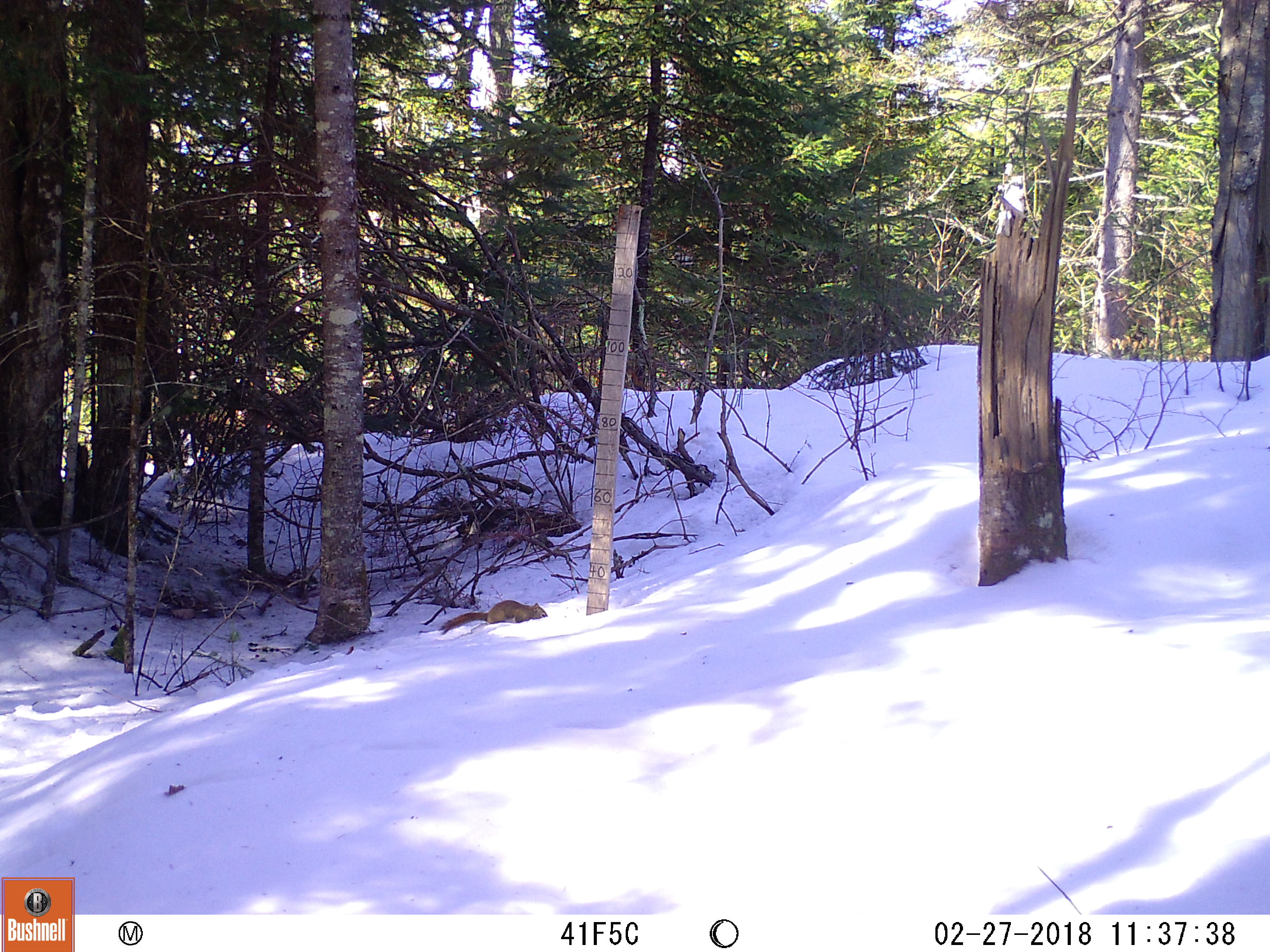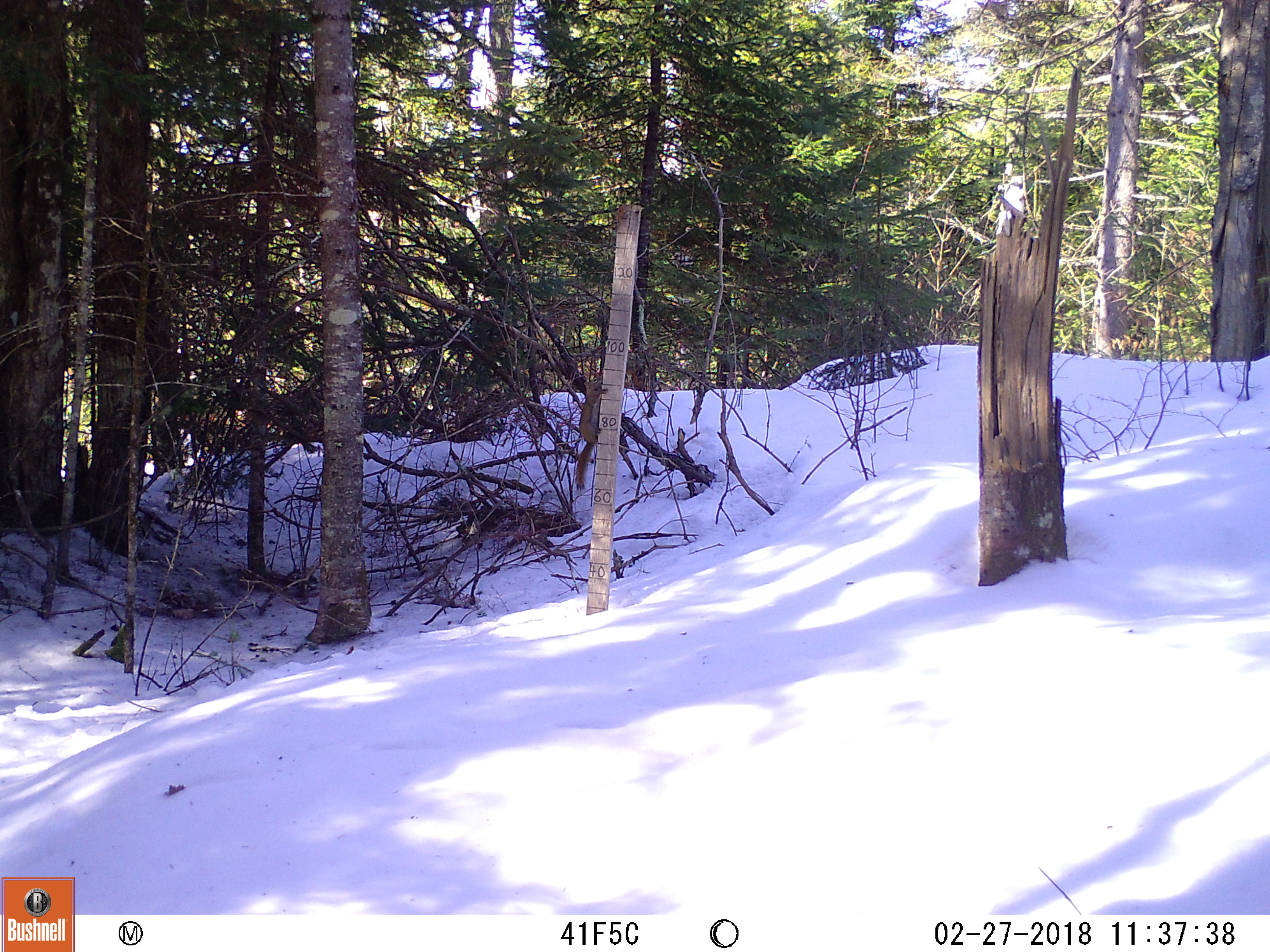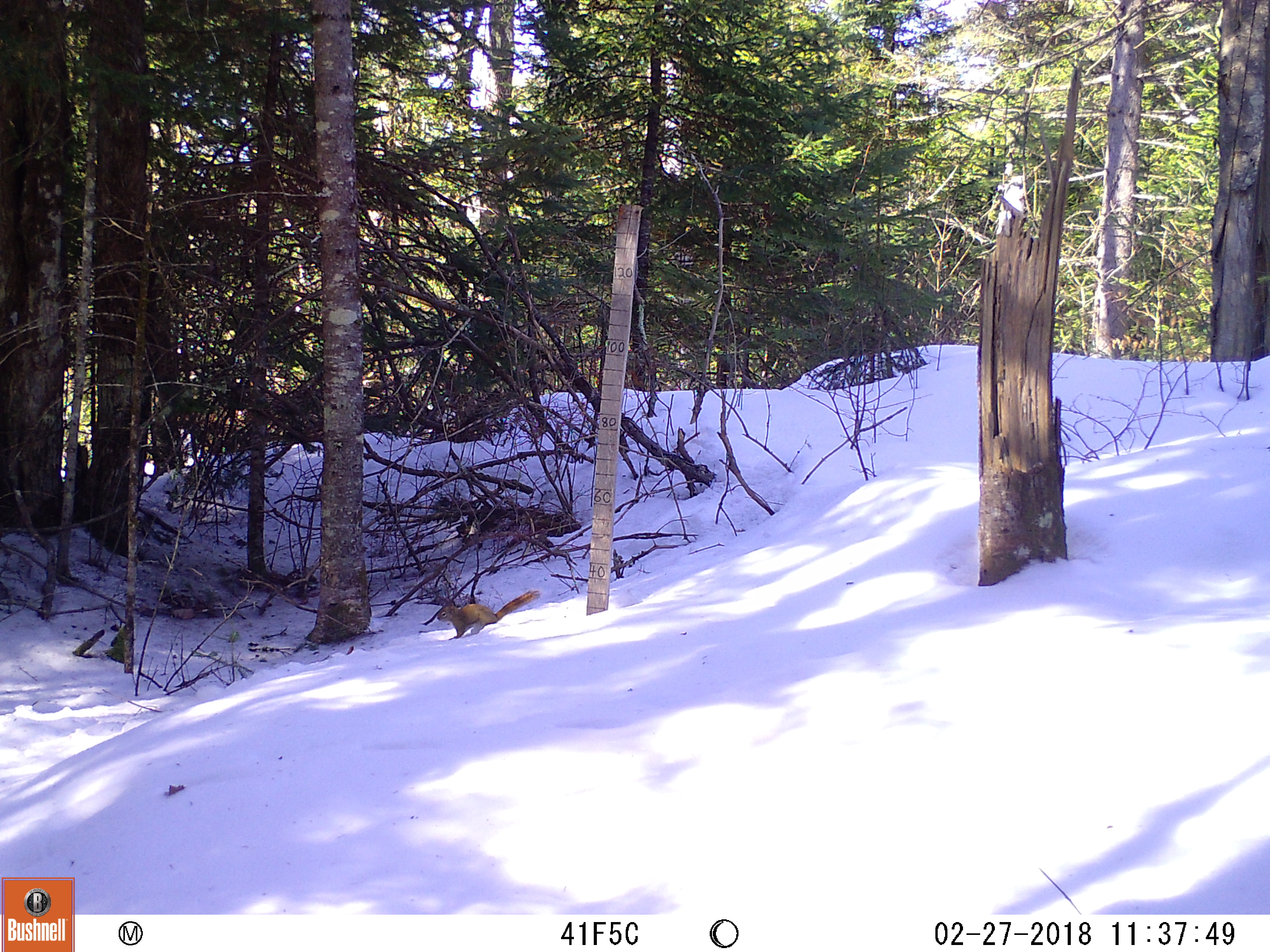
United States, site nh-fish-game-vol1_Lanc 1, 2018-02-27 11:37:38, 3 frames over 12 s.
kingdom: Animalia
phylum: Chordata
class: Mammalia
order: Rodentia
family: Sciuridae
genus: Tamiasciurus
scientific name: Tamiasciurus hudsonicus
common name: red squirrel